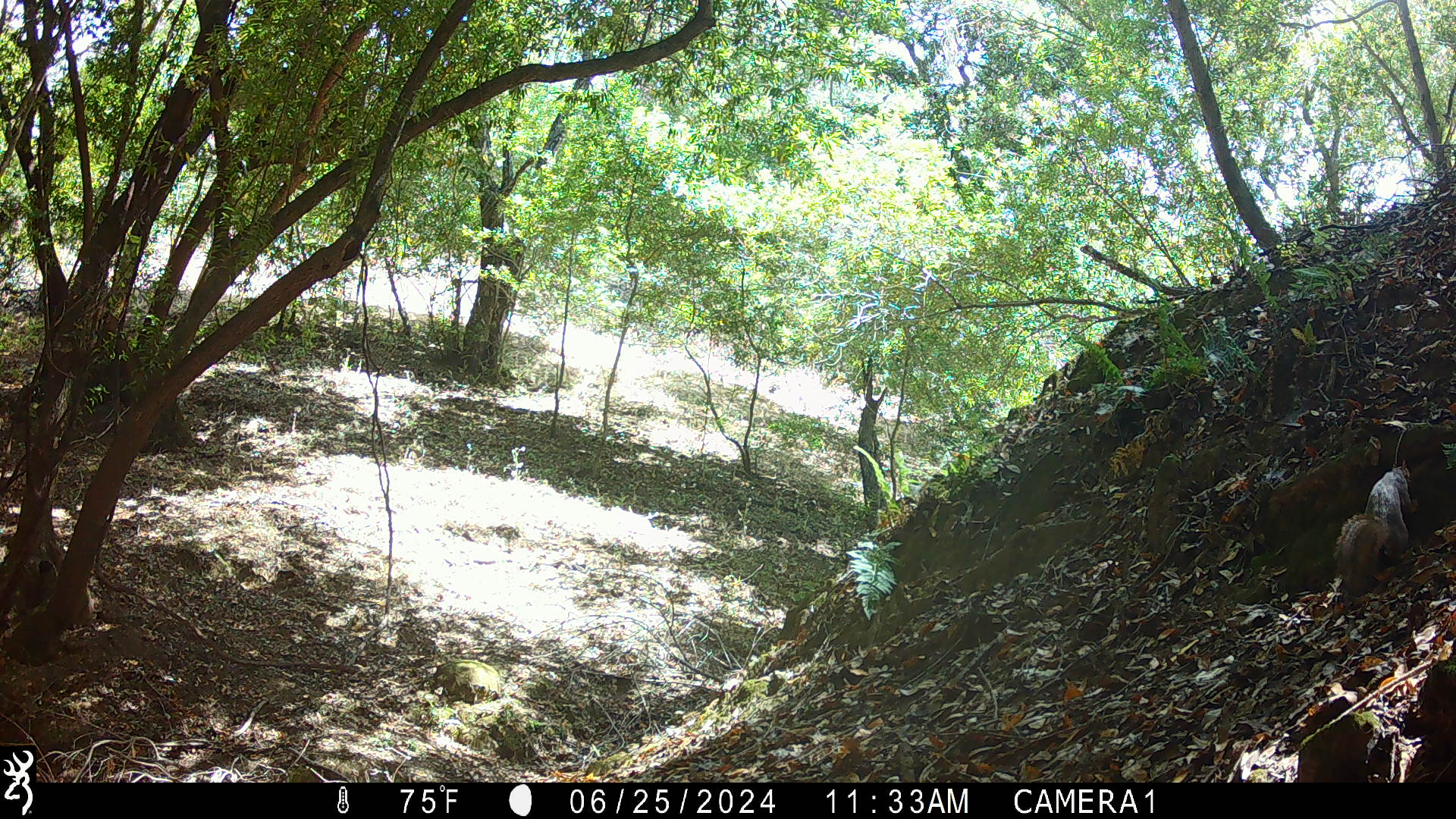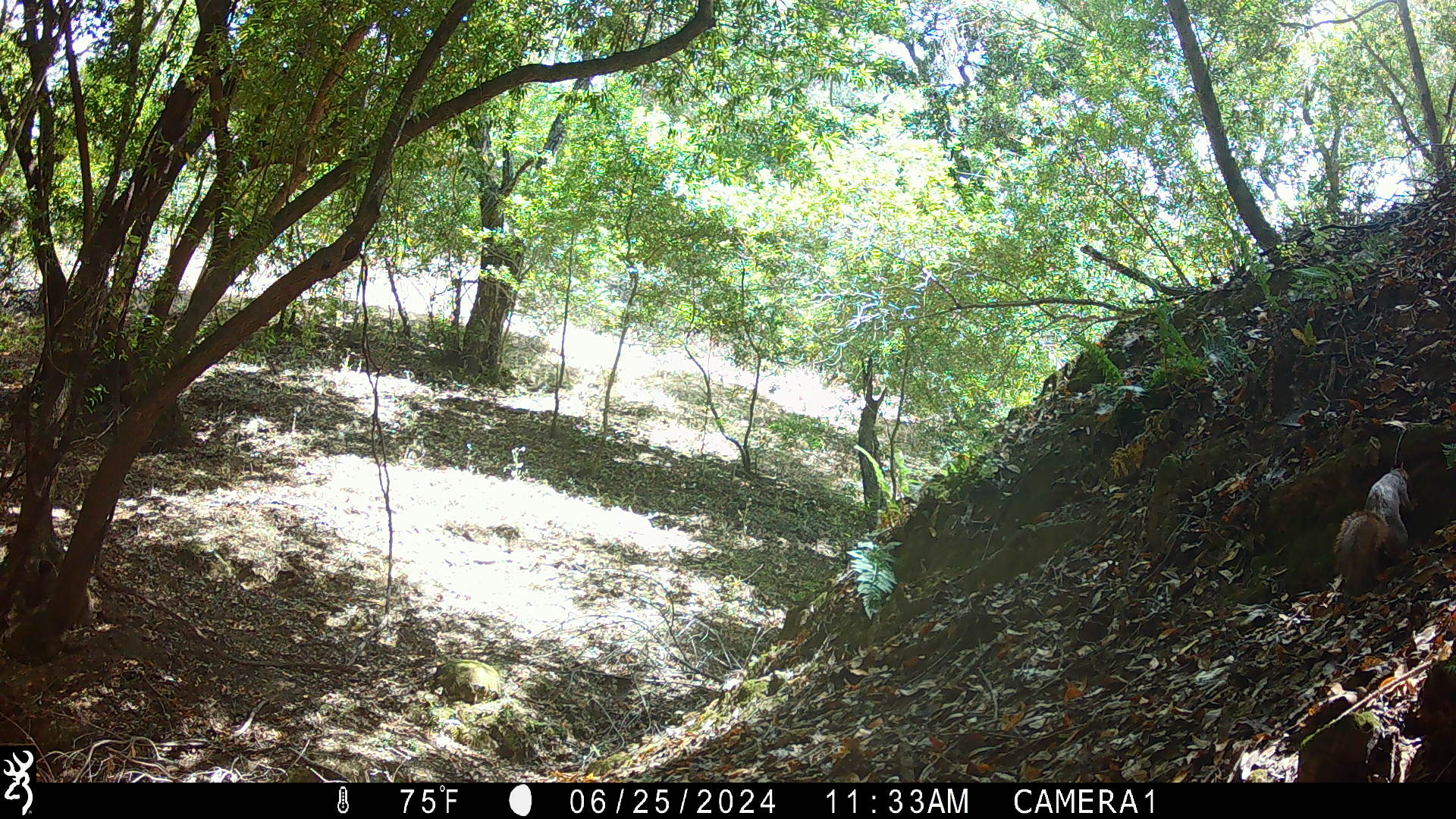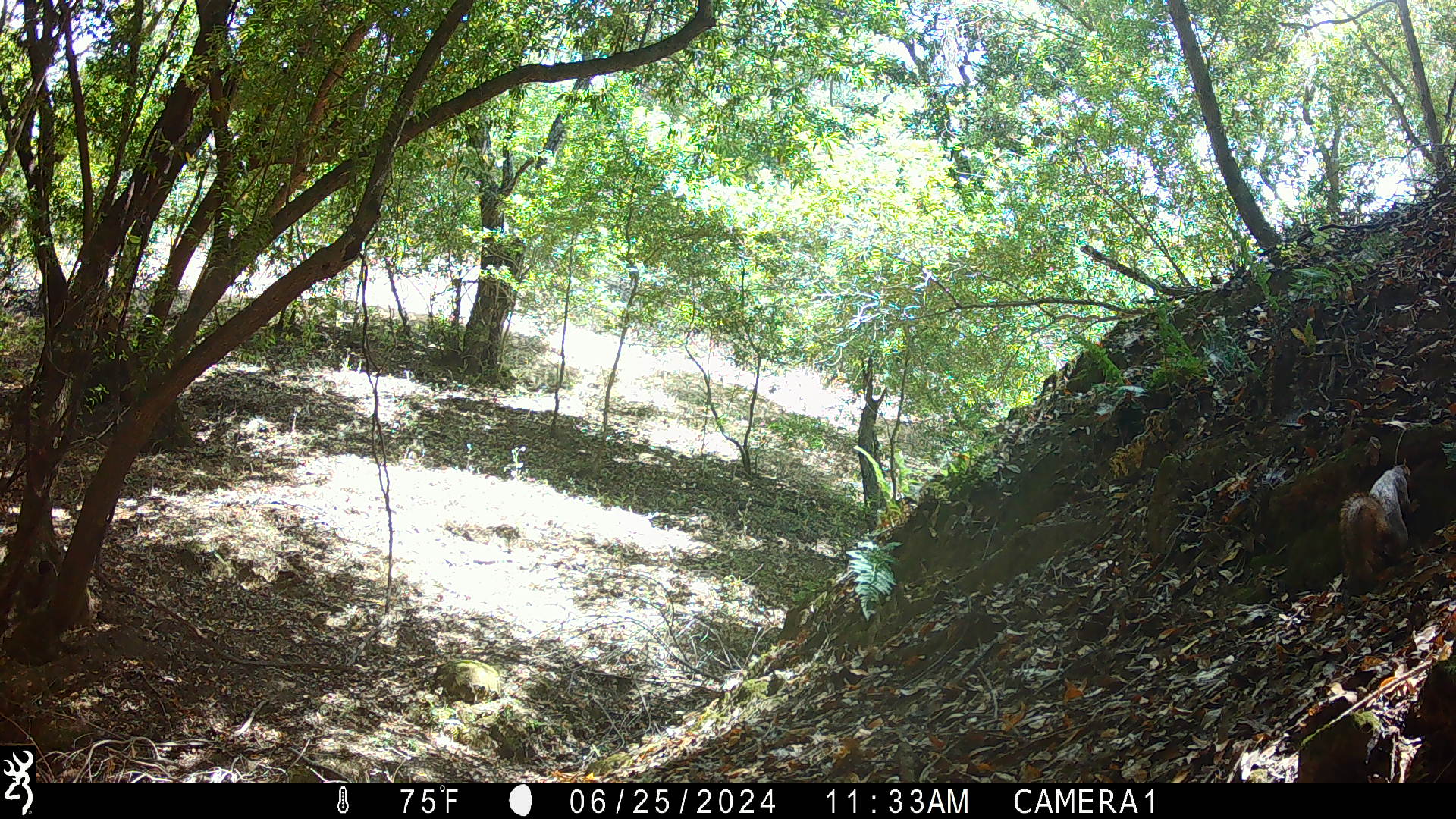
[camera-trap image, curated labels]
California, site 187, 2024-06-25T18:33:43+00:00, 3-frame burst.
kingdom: Animalia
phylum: Chordata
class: Mammalia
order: Rodentia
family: Sciuridae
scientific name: Sciuridae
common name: squirrel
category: unknown squirrel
Unknown squirrel (squirrel) (Sciuridae).